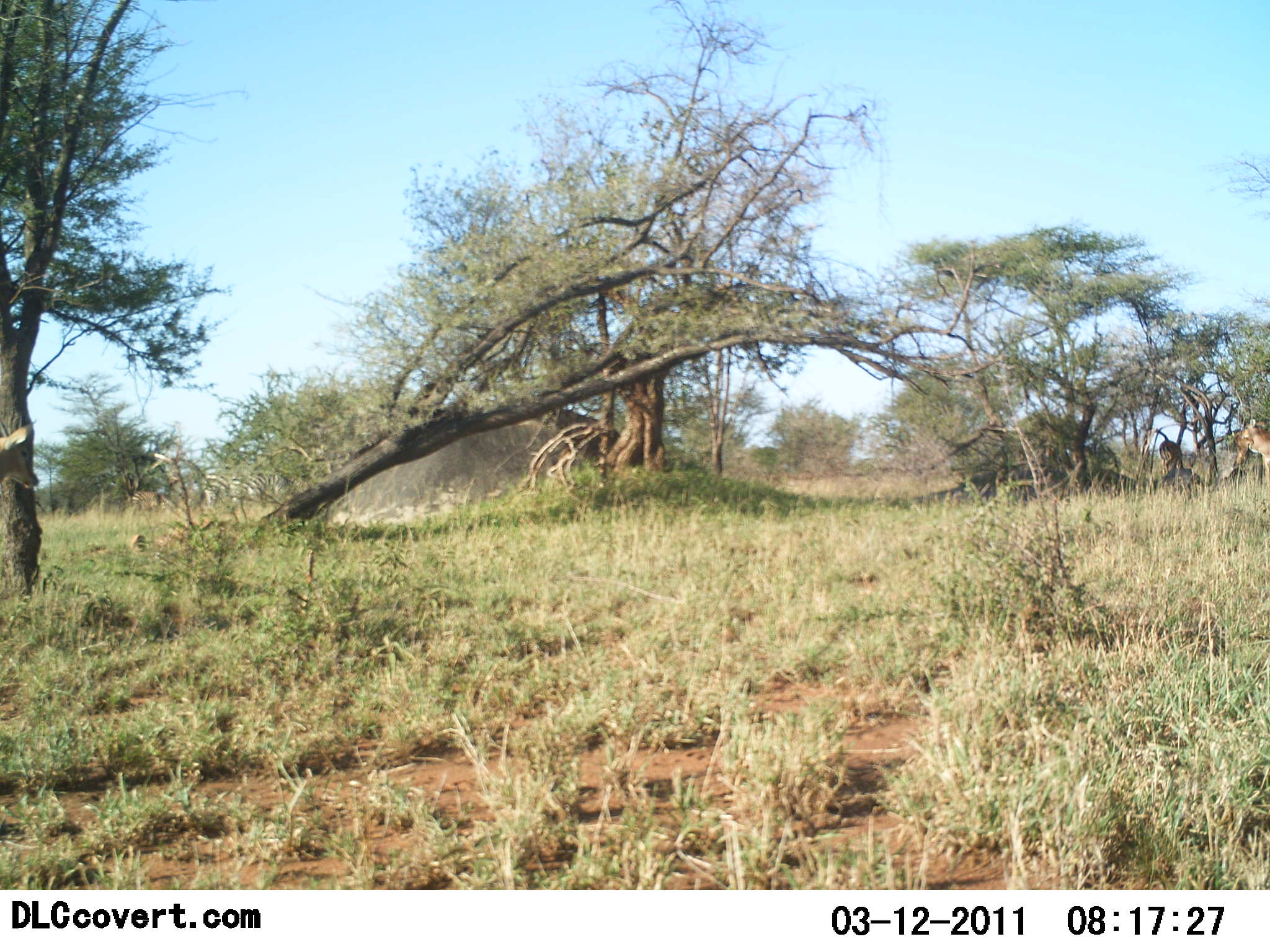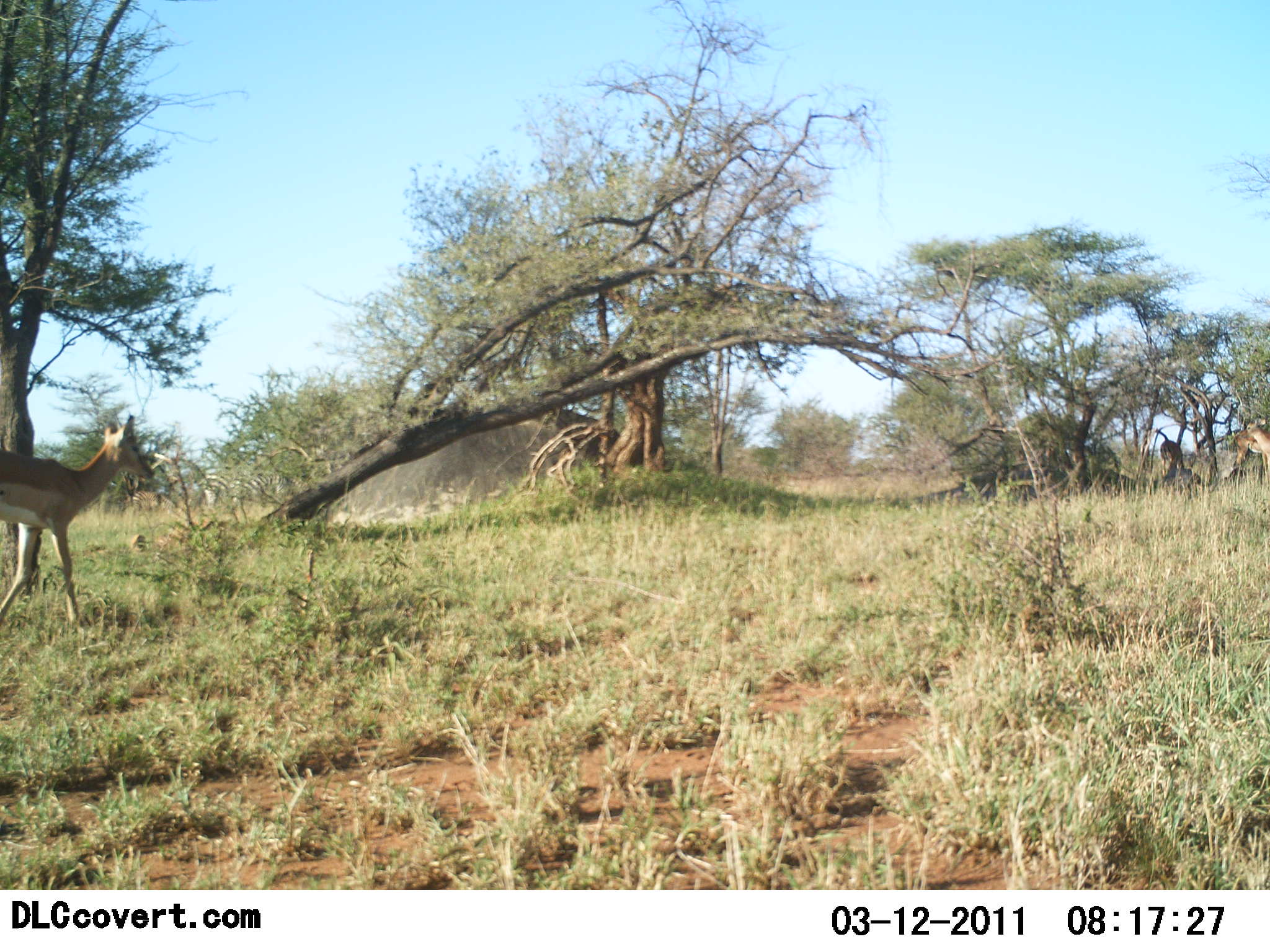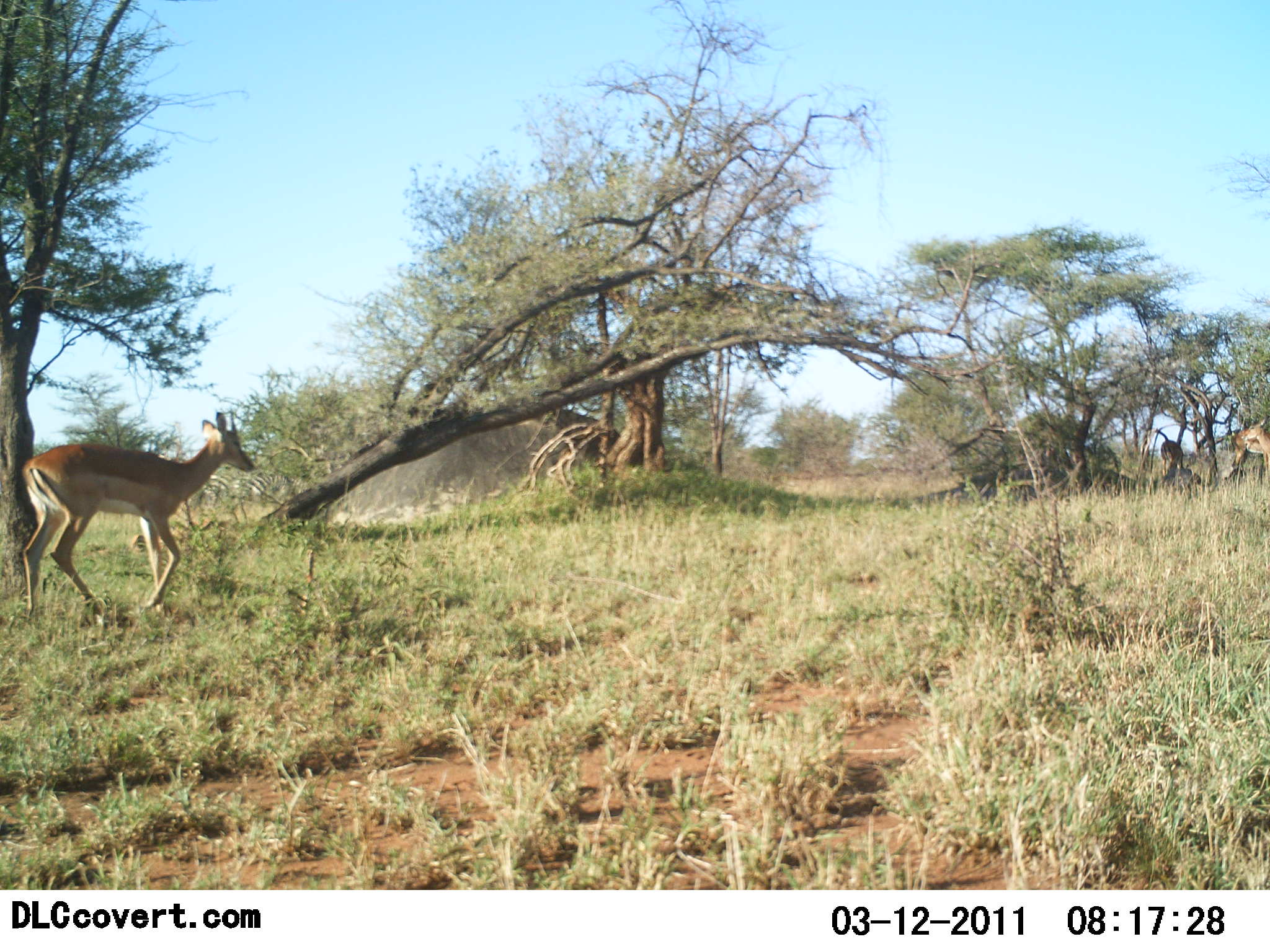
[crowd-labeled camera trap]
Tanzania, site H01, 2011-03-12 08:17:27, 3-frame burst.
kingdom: Animalia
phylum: Chordata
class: Mammalia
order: Artiodactyla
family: Bovidae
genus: Nanger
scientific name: Nanger granti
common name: grant's gazelle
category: gazellegrants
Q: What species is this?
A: Gazellegrants (grant's gazelle) (Nanger granti).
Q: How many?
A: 3.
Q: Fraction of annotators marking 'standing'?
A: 25%.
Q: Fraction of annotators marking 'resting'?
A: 0%.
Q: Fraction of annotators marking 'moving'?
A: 83%.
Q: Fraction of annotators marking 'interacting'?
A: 0%.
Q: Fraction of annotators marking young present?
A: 0%.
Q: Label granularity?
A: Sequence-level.